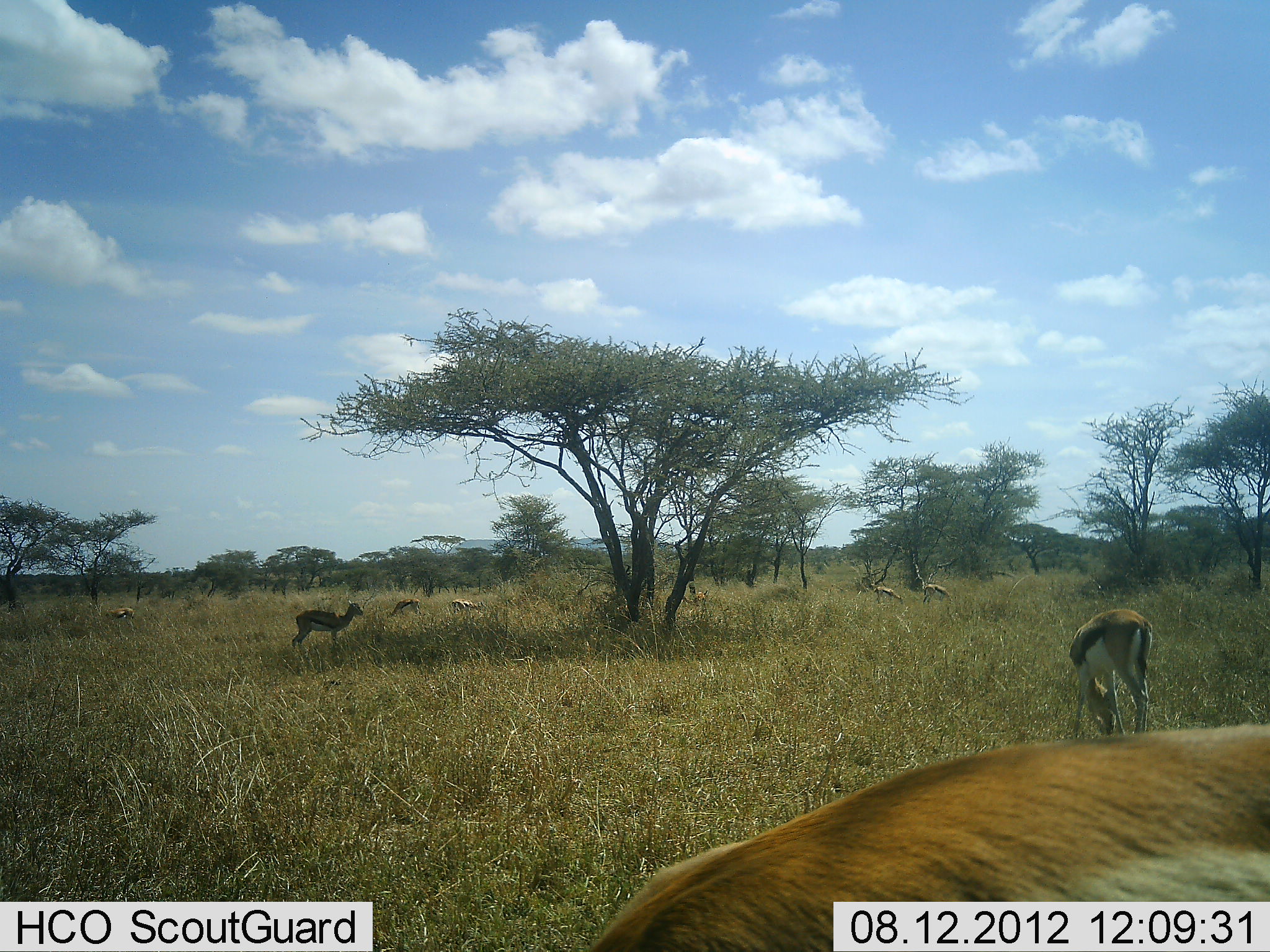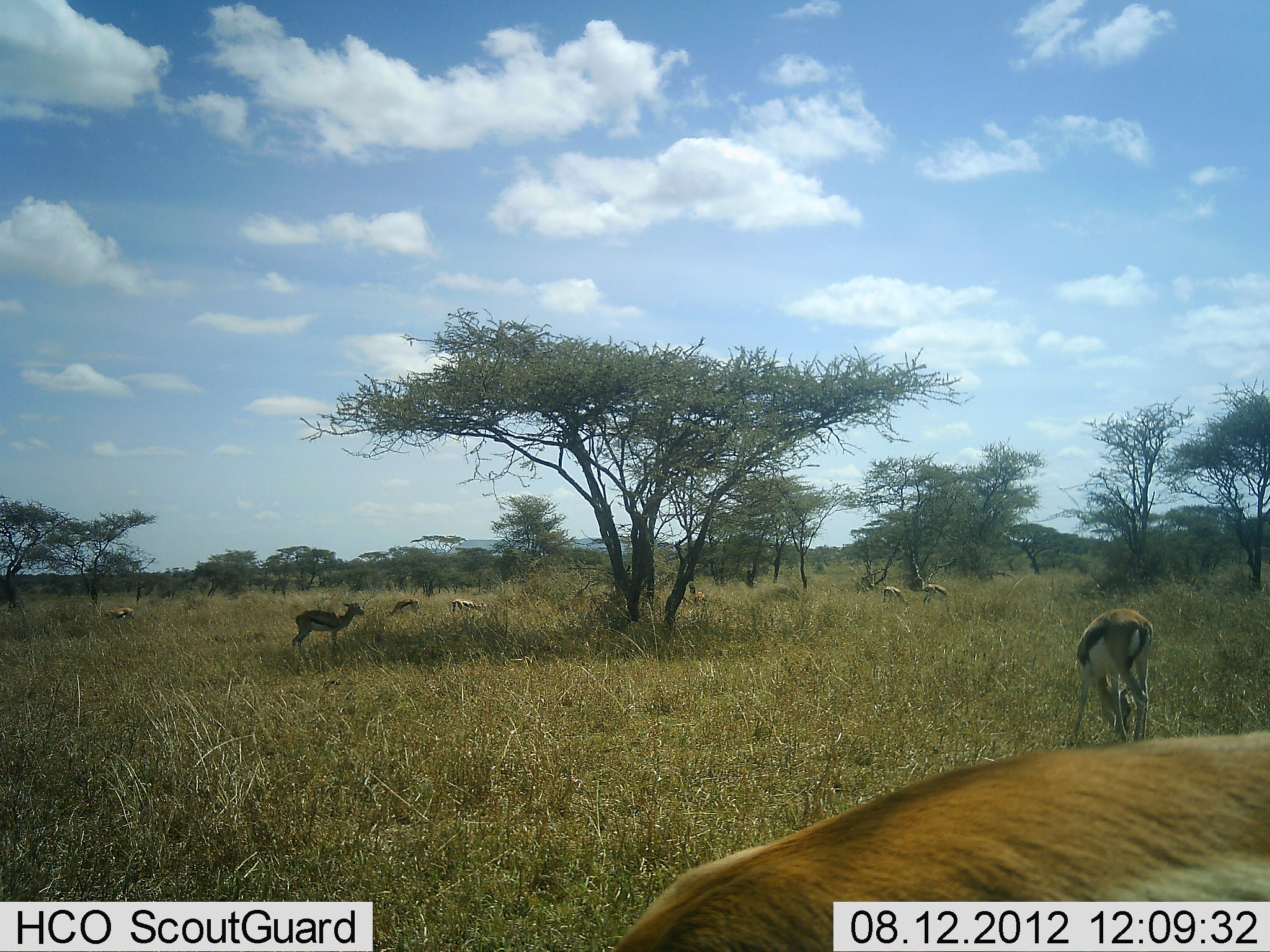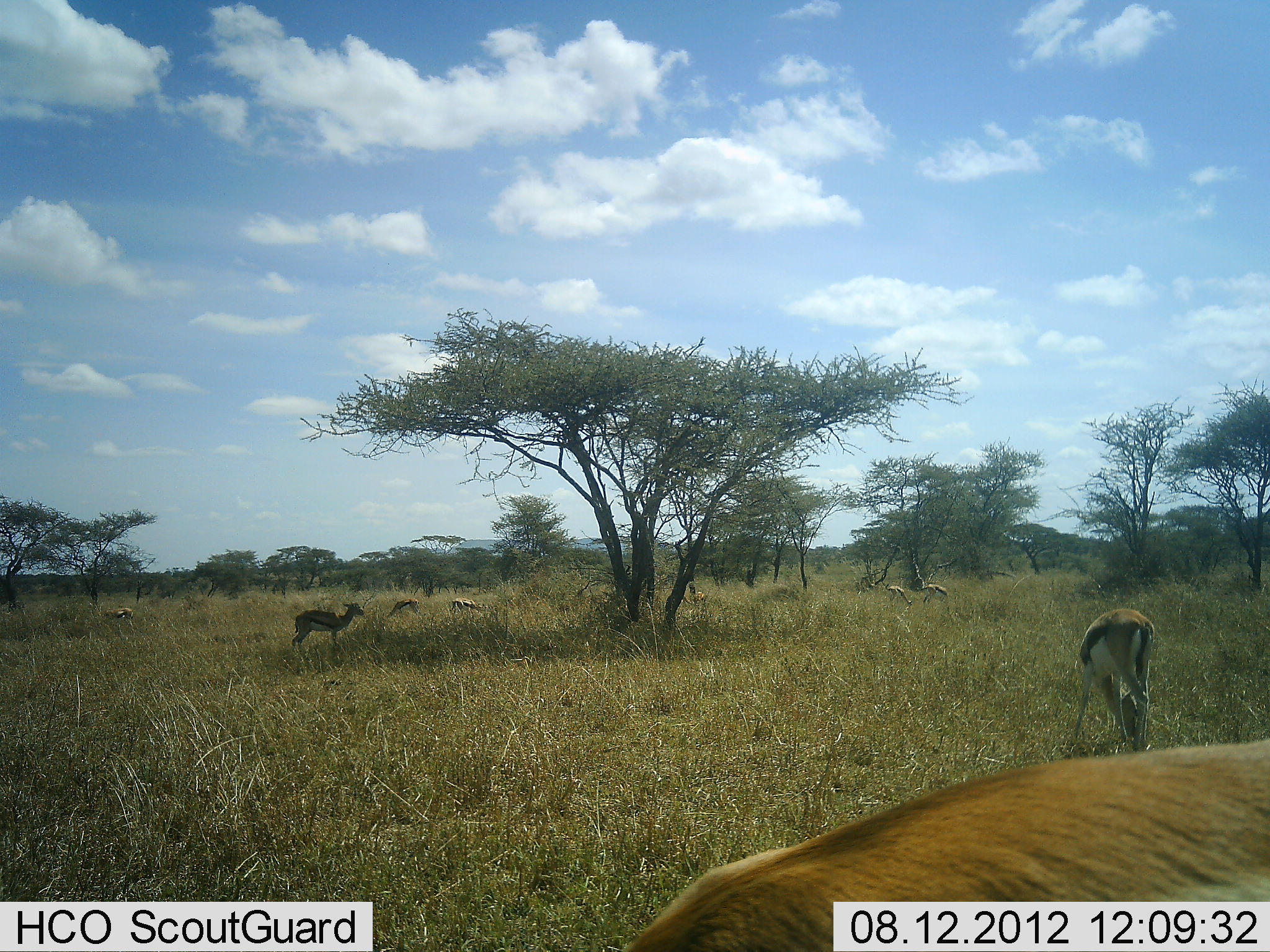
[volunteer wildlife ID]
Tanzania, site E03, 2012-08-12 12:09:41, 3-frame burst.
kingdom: Animalia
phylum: Chordata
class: Mammalia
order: Artiodactyla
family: Bovidae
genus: Eudorcas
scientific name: Eudorcas thomsonii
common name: thomson's gazelle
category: gazellethomsons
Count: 8.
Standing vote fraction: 70%.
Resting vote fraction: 0%.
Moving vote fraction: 20%.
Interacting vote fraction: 0%.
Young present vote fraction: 0%.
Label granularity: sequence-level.